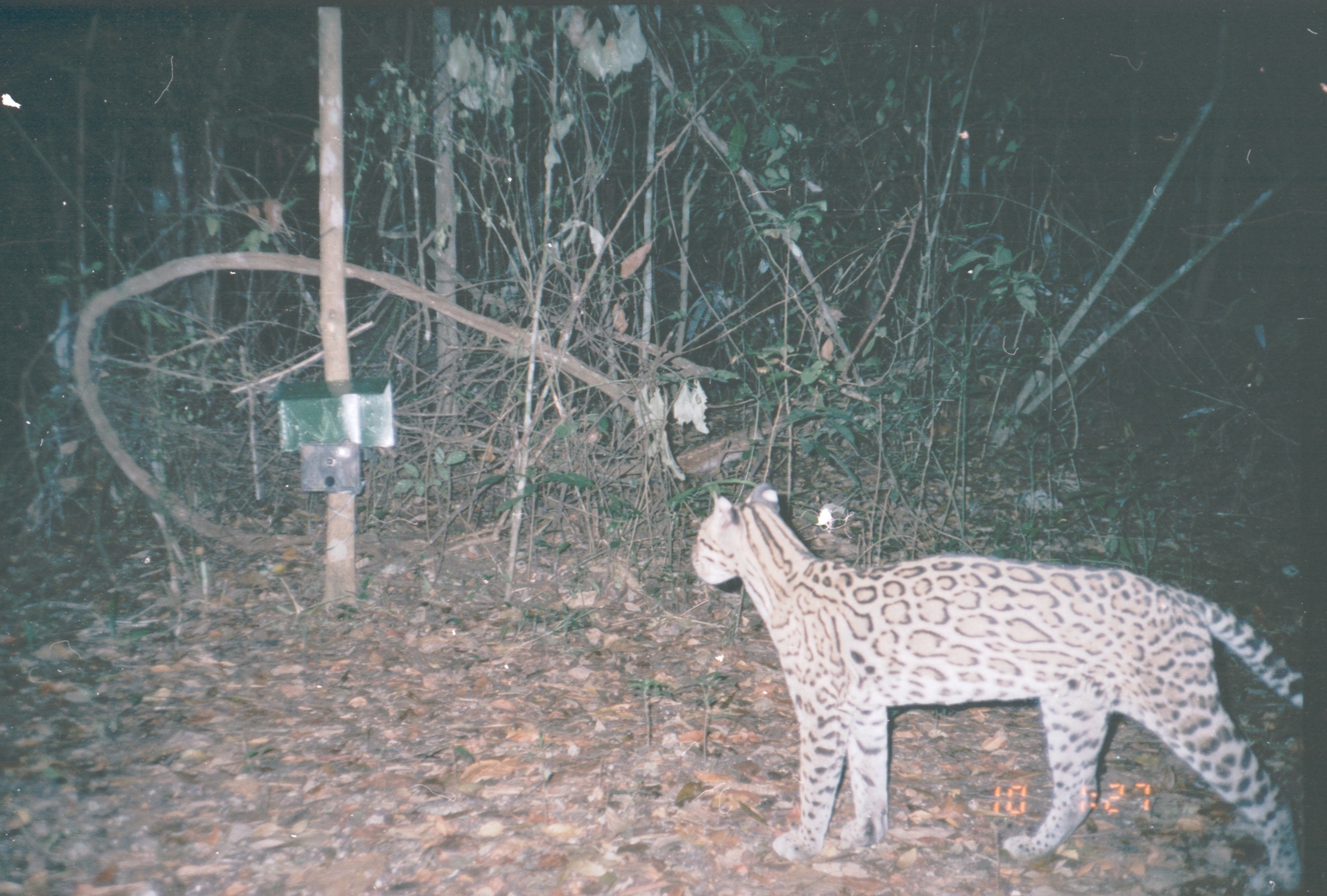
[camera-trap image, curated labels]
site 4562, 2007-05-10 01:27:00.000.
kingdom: Animalia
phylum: Chordata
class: Mammalia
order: Carnivora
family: Felidae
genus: Leopardus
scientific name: Leopardus pardalis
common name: ocelot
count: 1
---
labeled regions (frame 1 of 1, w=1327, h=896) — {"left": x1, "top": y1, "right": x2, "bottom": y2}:
leopardus pardalis: {"left": 685, "top": 482, "right": 1302, "bottom": 889}